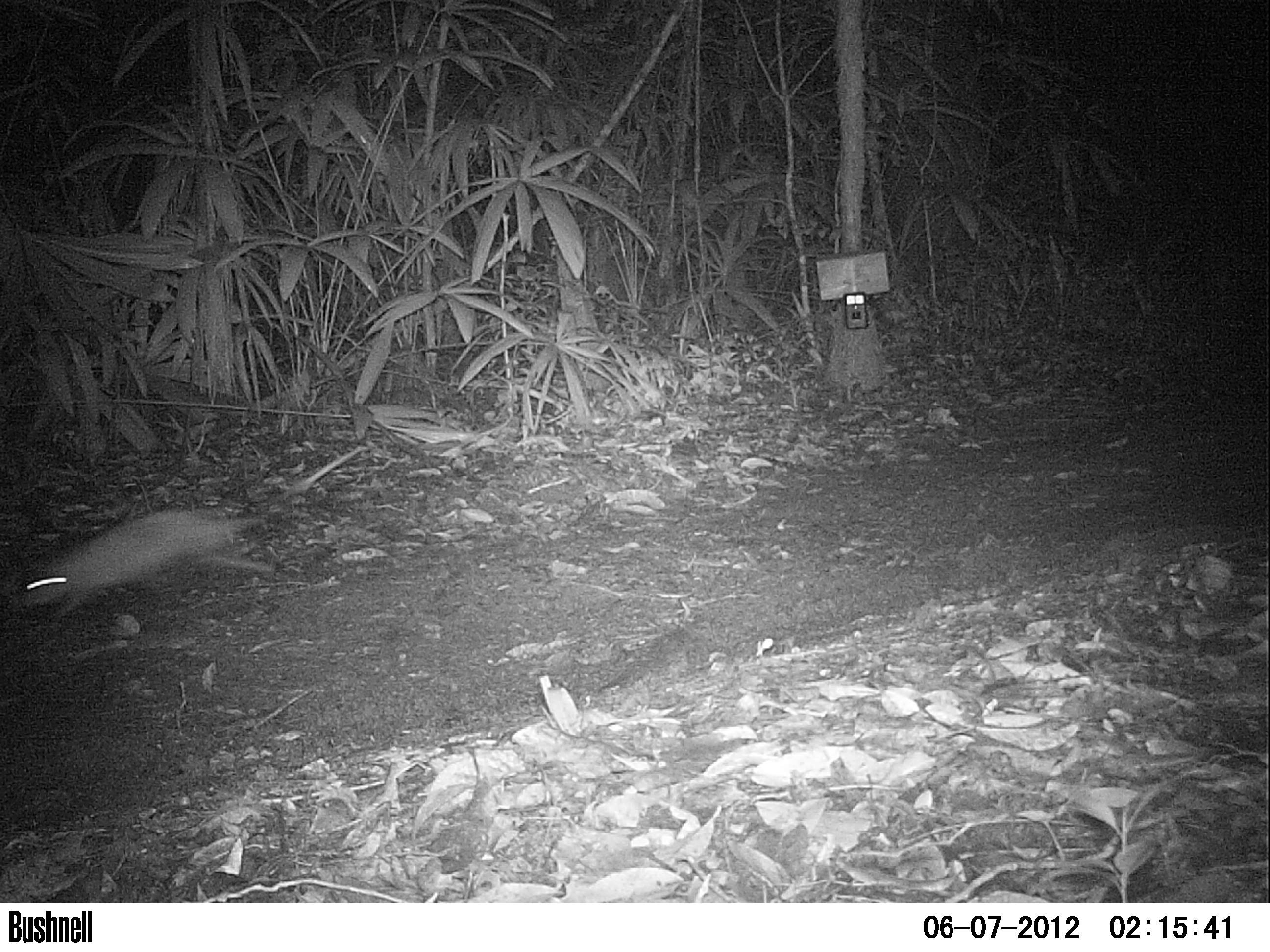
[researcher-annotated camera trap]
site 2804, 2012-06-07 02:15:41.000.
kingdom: Animalia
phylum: Chordata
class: Mammalia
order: Didelphimorphia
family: Didelphidae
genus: Didelphis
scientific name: Didelphis virginiana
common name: virginia opossum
Didelphis virginiana (virginia opossum), count 1, age adult.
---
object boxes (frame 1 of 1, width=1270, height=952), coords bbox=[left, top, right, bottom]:
didelphis virginiana: bbox=[0, 500, 277, 622]